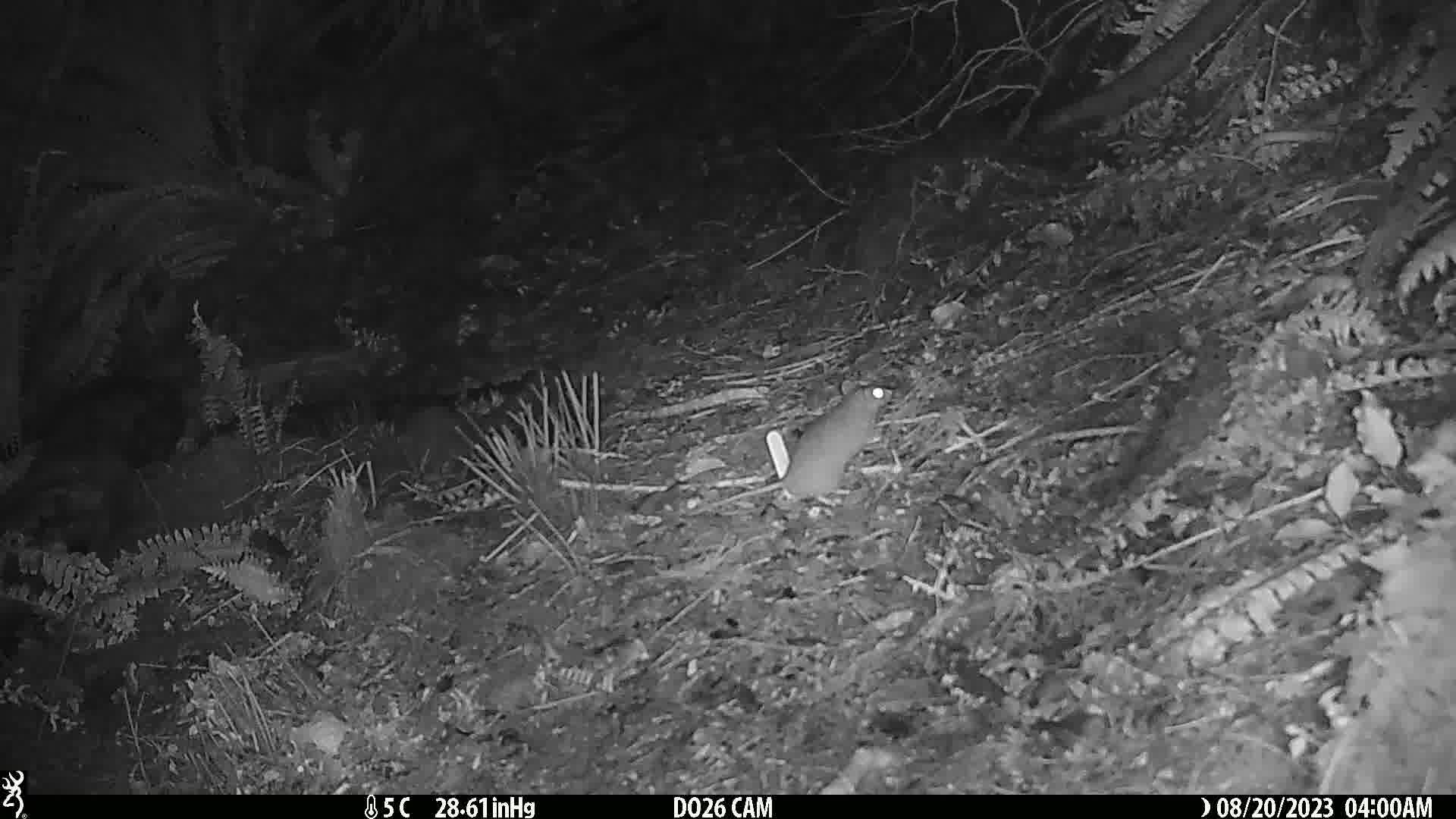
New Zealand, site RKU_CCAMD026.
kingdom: Animalia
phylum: Chordata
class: Mammalia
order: Rodentia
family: Muridae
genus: Rattus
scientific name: Rattus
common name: rat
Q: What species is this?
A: Rat (Rattus).